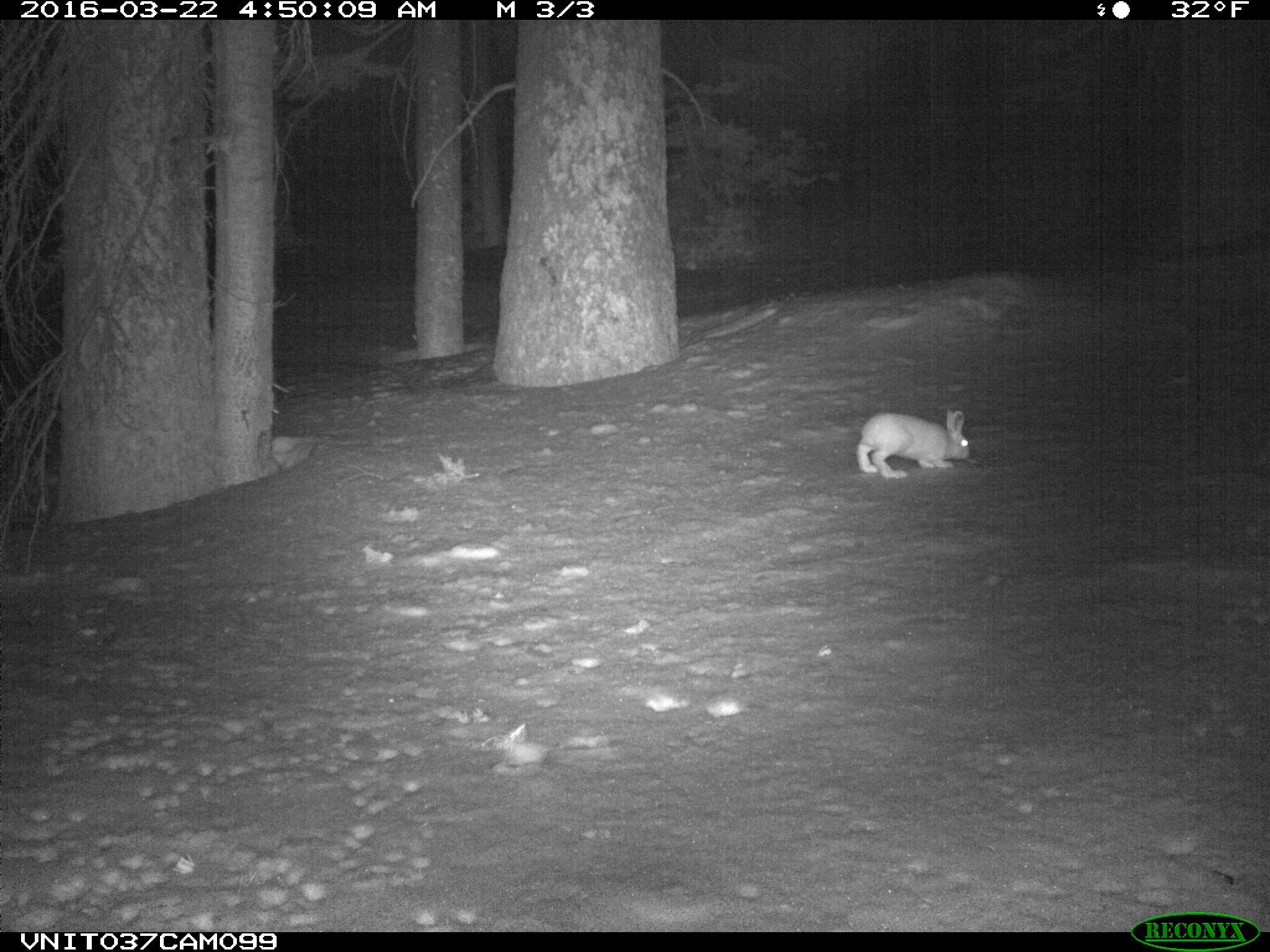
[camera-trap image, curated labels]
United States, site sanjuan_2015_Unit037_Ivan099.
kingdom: Animalia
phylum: Chordata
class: Mammalia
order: Lagomorpha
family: Leporidae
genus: Lepus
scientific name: Lepus americanus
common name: snowshoe hare